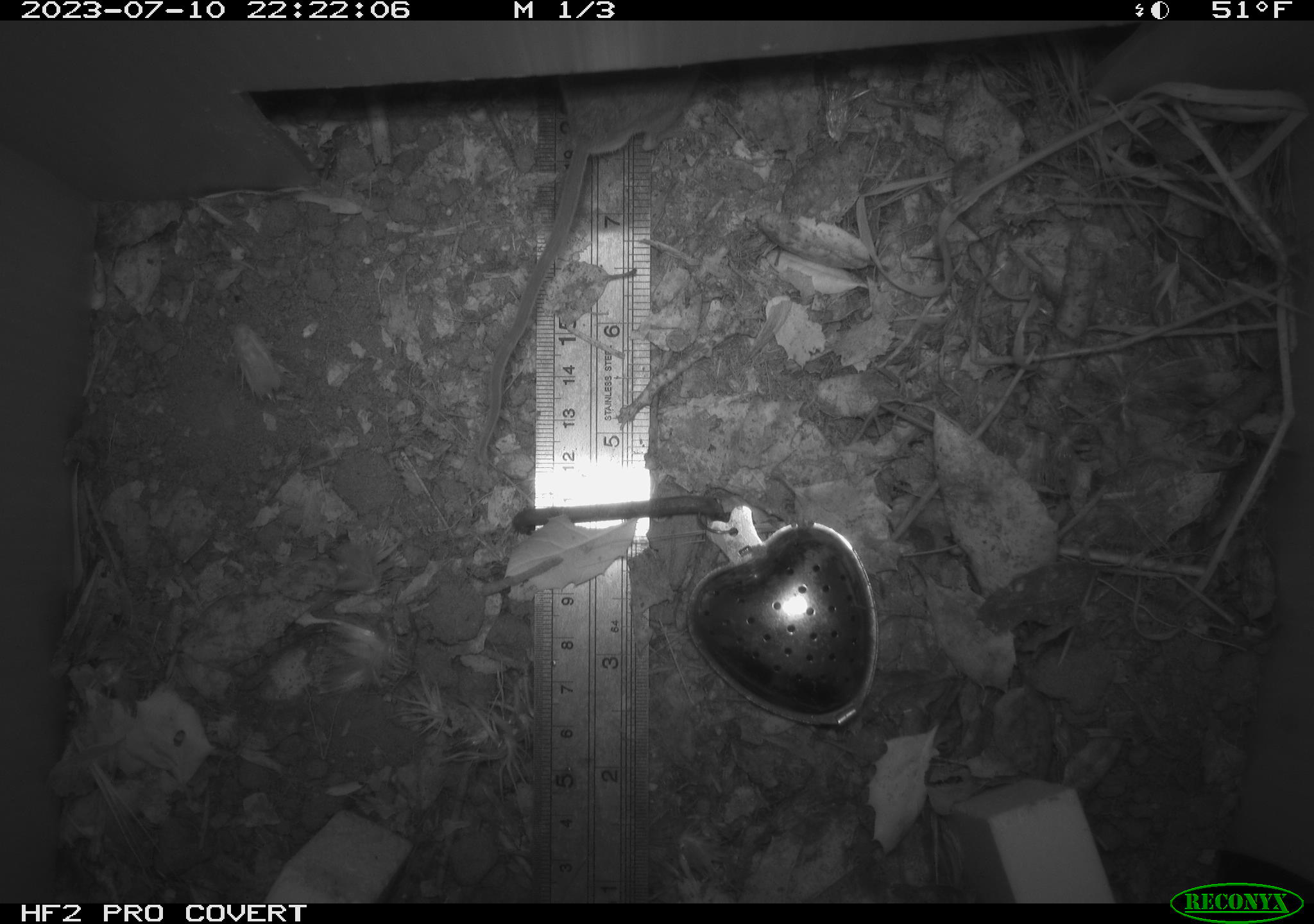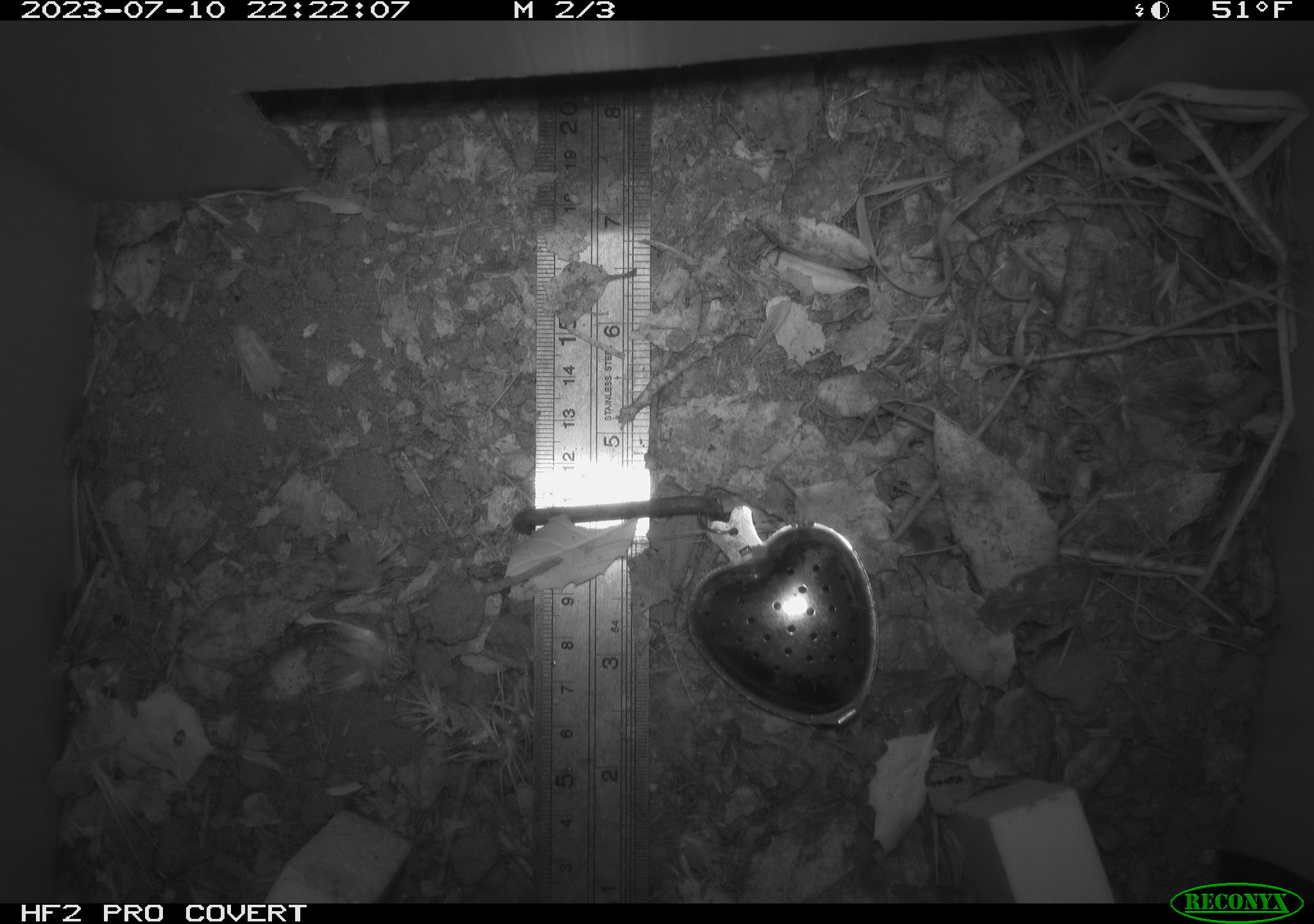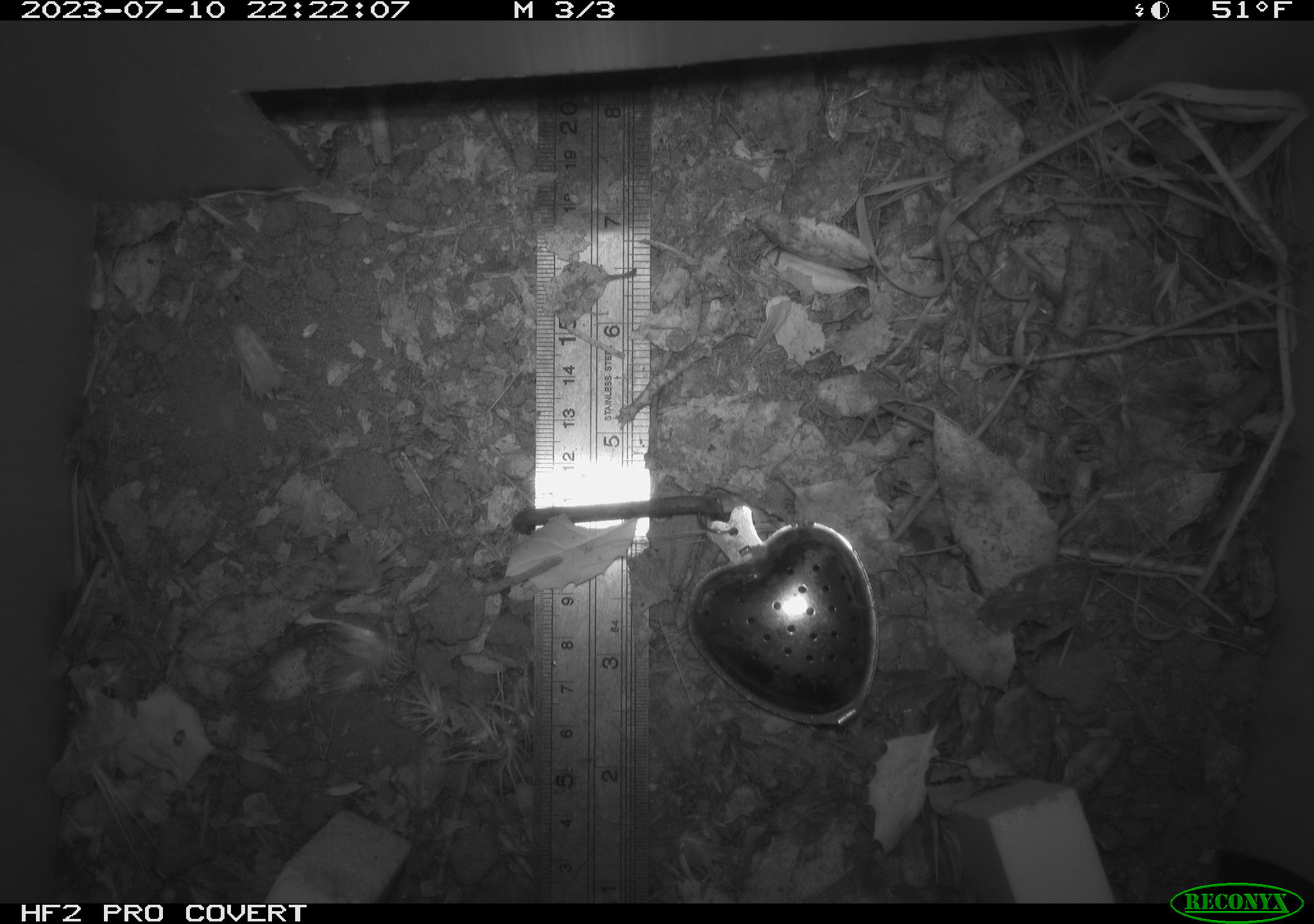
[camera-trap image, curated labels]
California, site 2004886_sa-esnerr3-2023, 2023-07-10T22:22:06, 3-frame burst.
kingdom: Animalia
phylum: Chordata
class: Mammalia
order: Rodentia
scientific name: Rodentia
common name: mouse species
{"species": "mouse species (Rodentia)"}